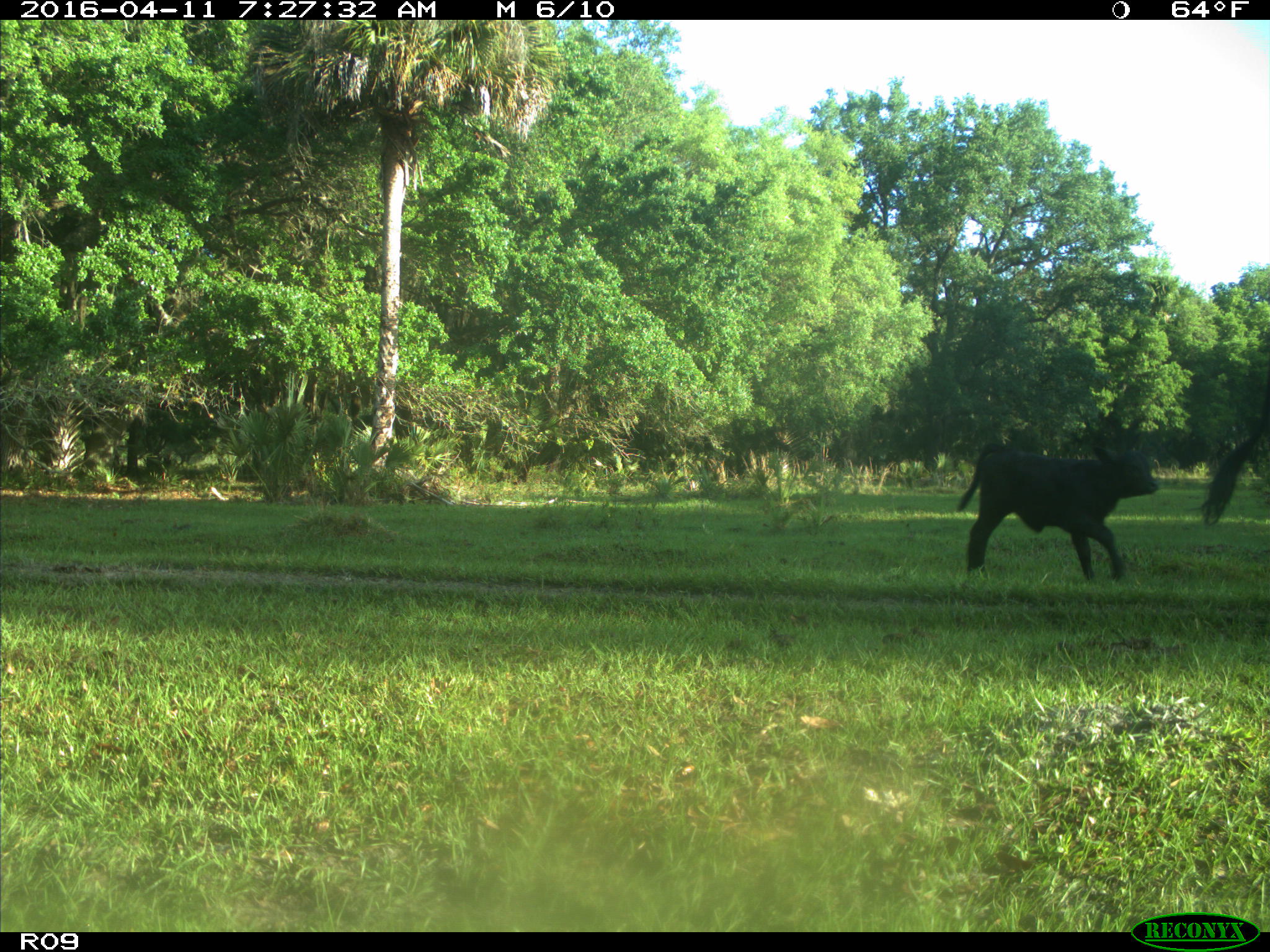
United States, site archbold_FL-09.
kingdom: Animalia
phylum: Chordata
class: Mammalia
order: Artiodactyla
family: Bovidae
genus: Bos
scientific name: Bos taurus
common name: domestic cow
Bos taurus (domestic cow).